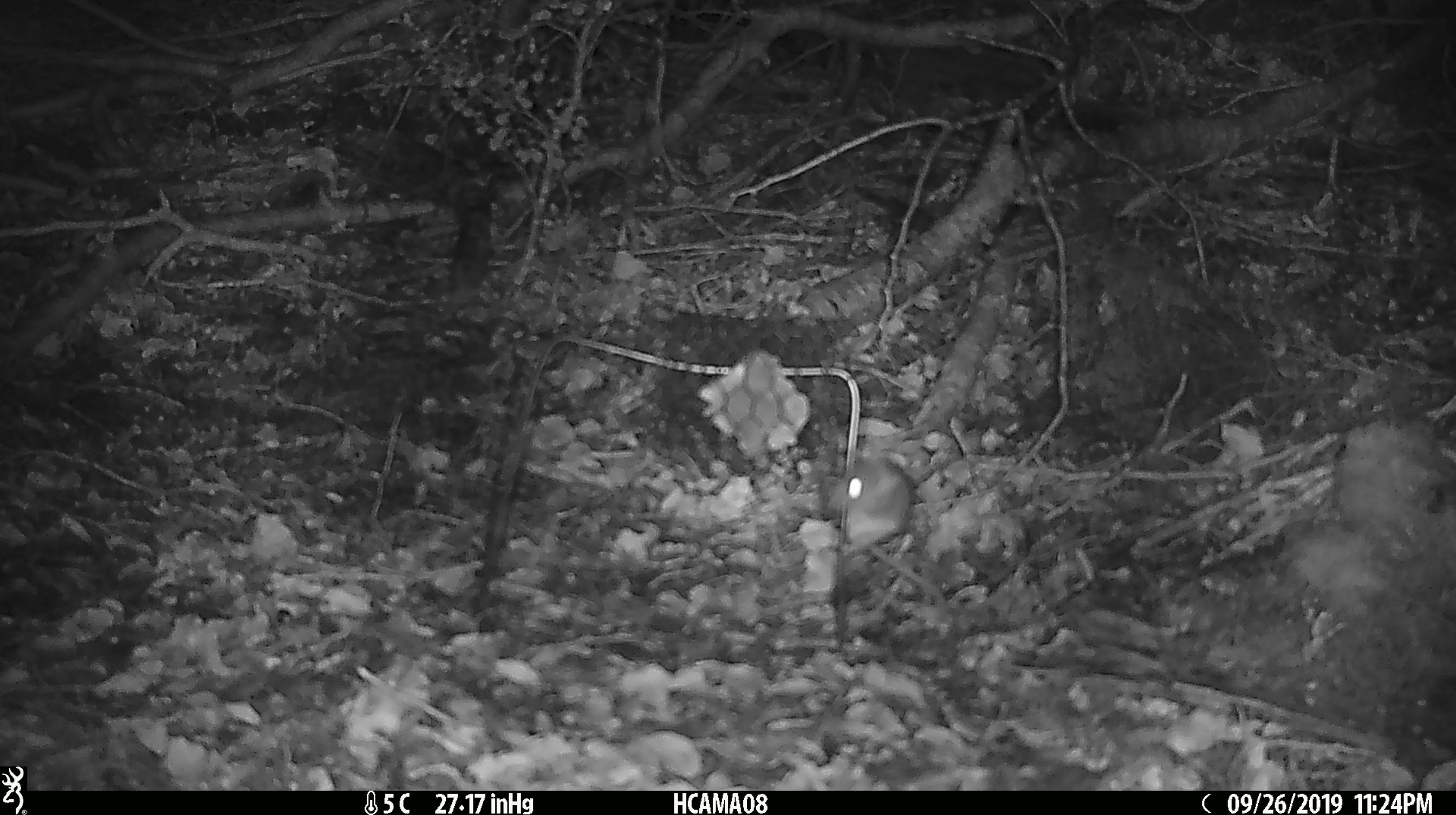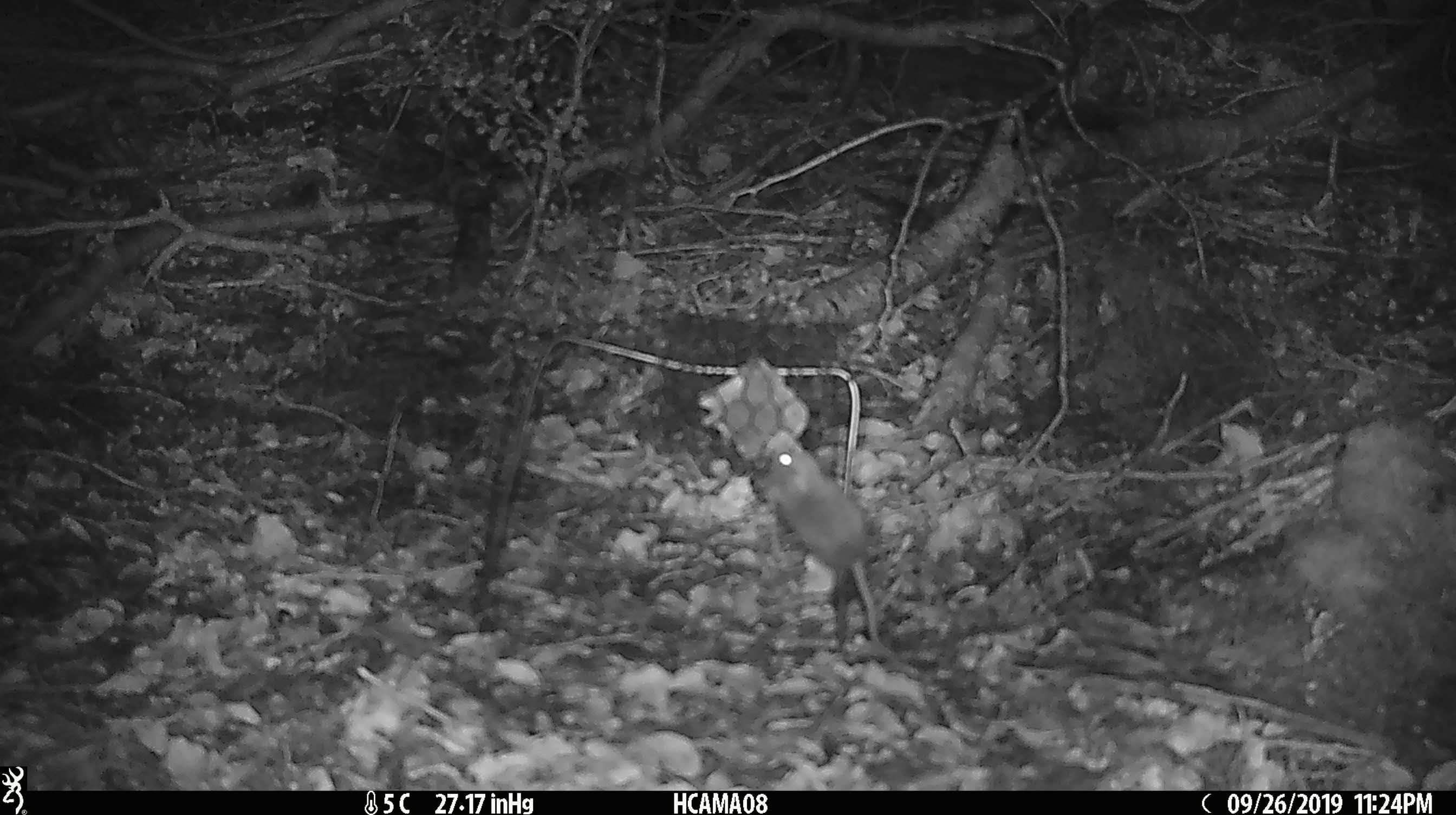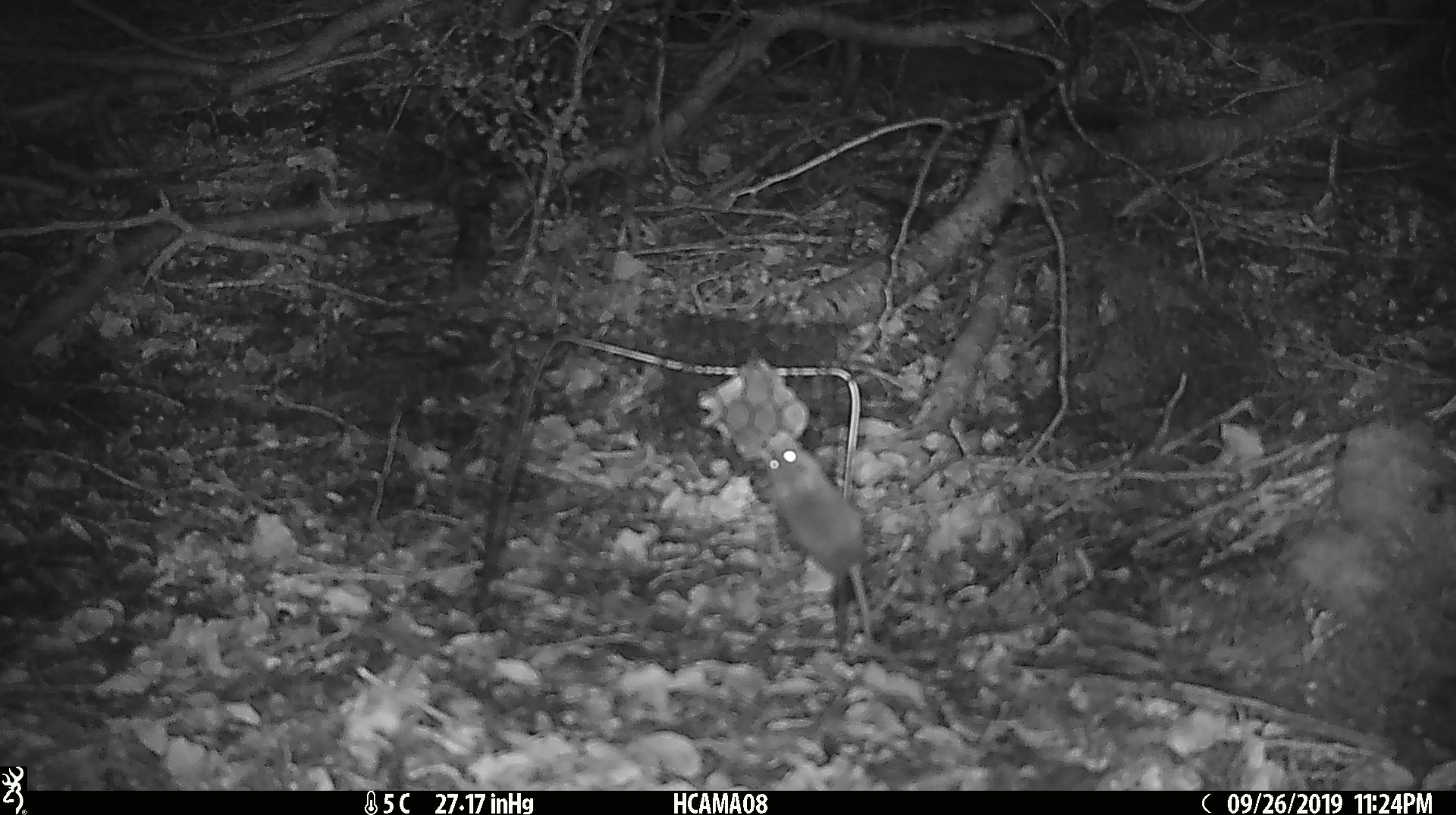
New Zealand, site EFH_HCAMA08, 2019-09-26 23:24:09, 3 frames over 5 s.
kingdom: Animalia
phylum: Chordata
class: Mammalia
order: Rodentia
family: Muridae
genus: Mus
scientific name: Mus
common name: mouse